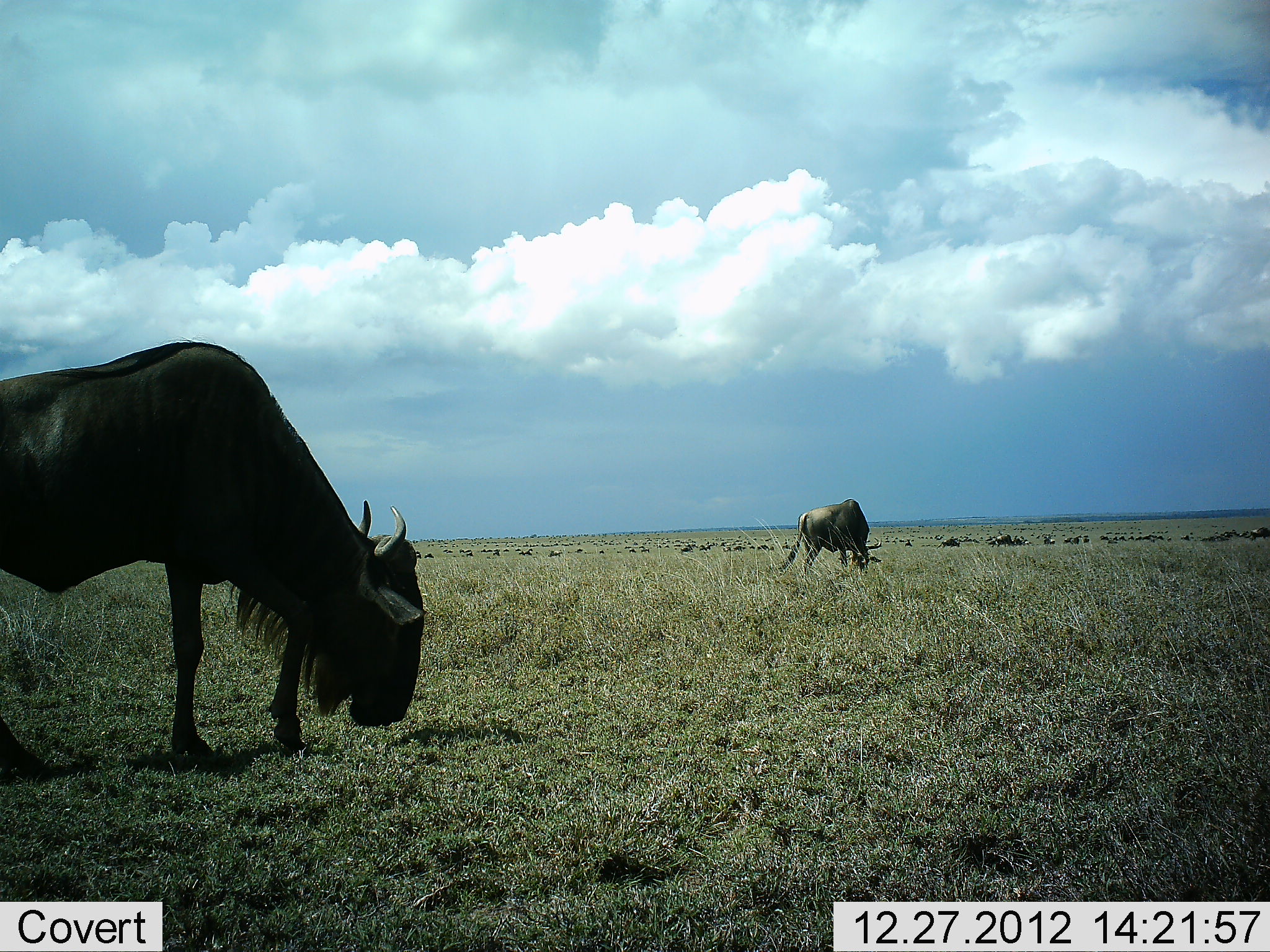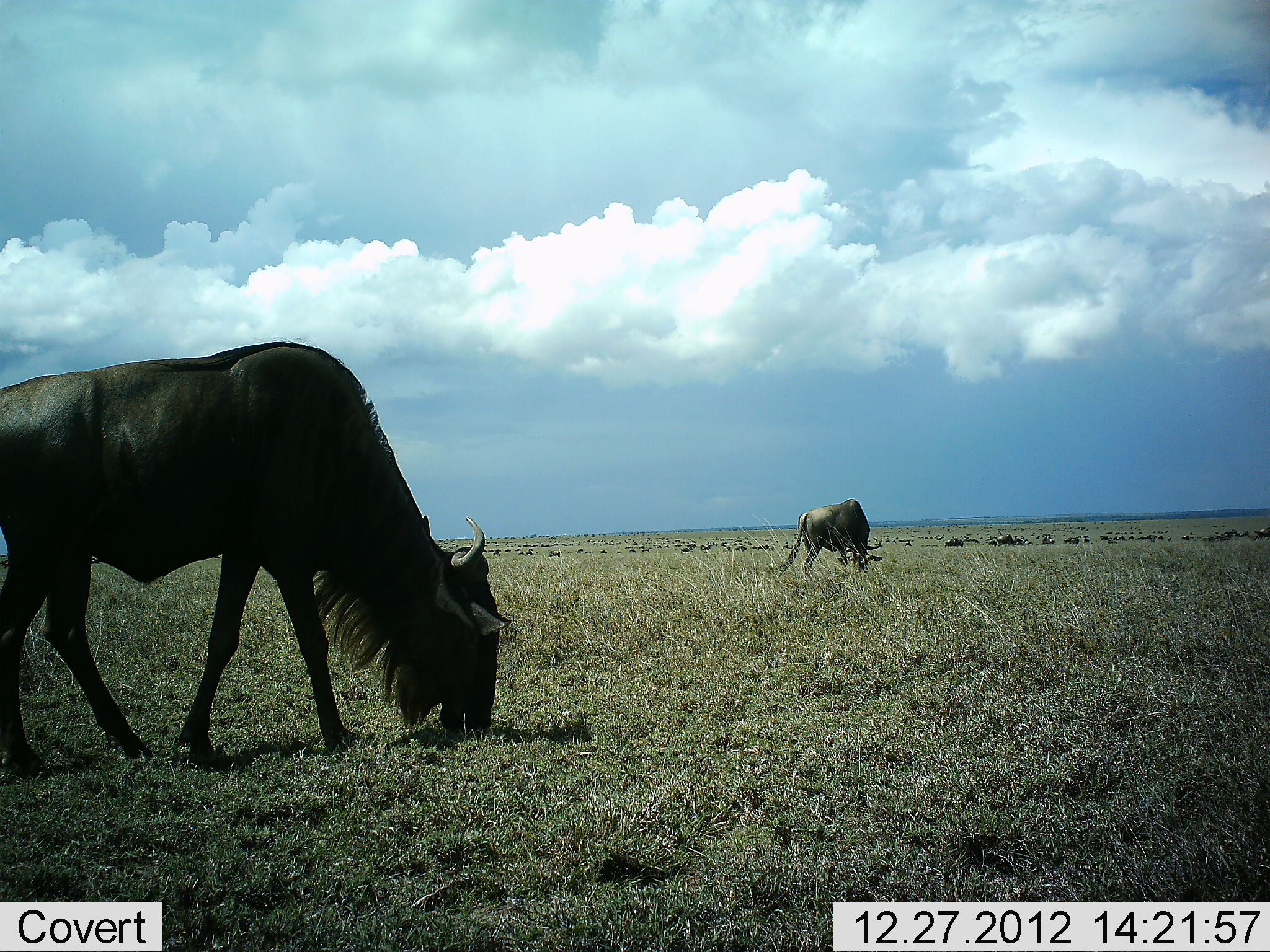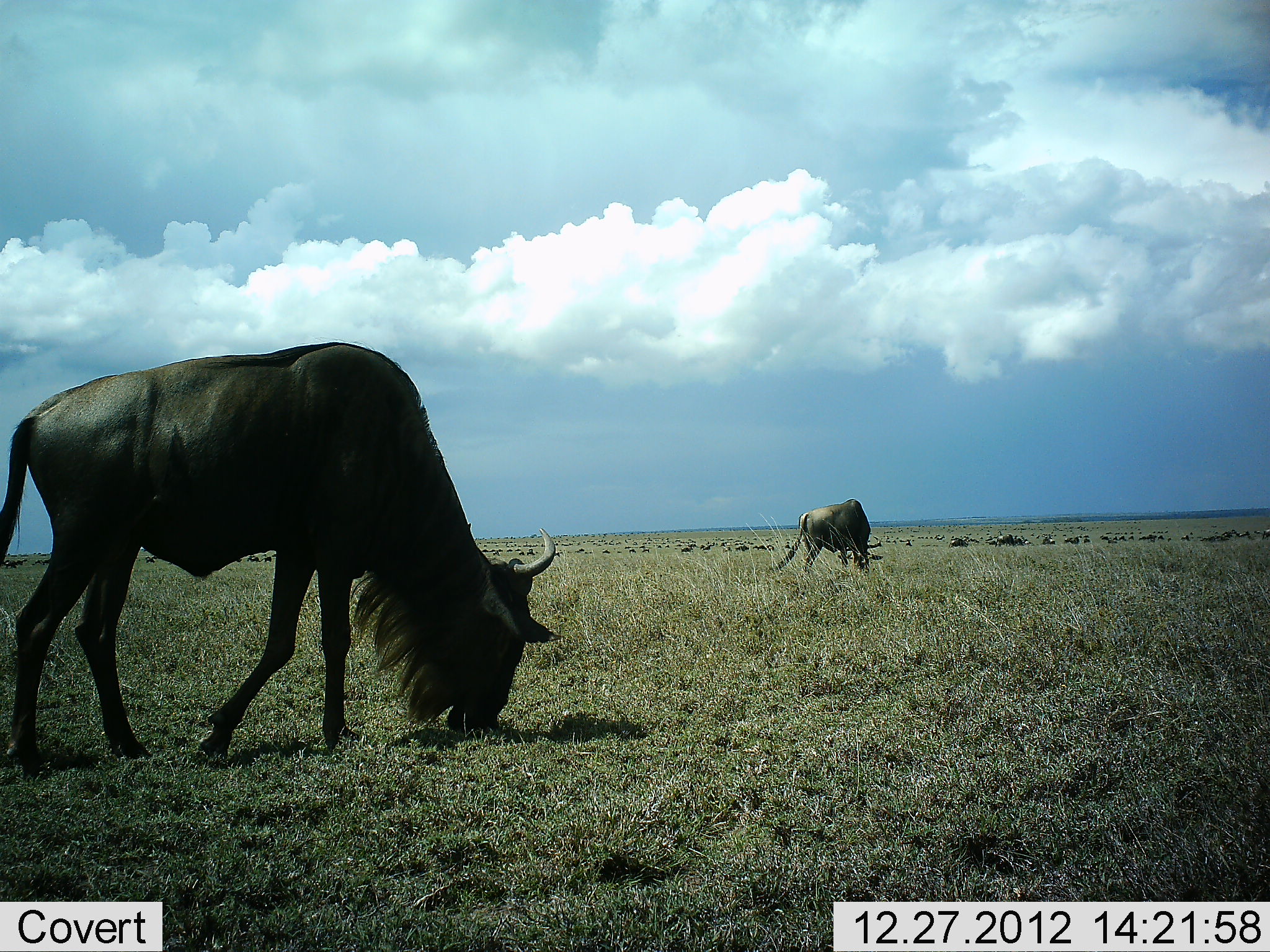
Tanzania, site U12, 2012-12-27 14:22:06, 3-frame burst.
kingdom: Animalia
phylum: Chordata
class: Mammalia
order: Artiodactyla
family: Bovidae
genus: Connochaetes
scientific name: Connochaetes taurinus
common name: blue wildebeest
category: wildebeest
Wildebeest (blue wildebeest) (Connochaetes taurinus), count 11-50. Behavior (volunteer vote fractions): standing 40%, resting 0%, moving 40%, interacting 0%. Young present (vote fraction): 0%. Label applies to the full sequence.